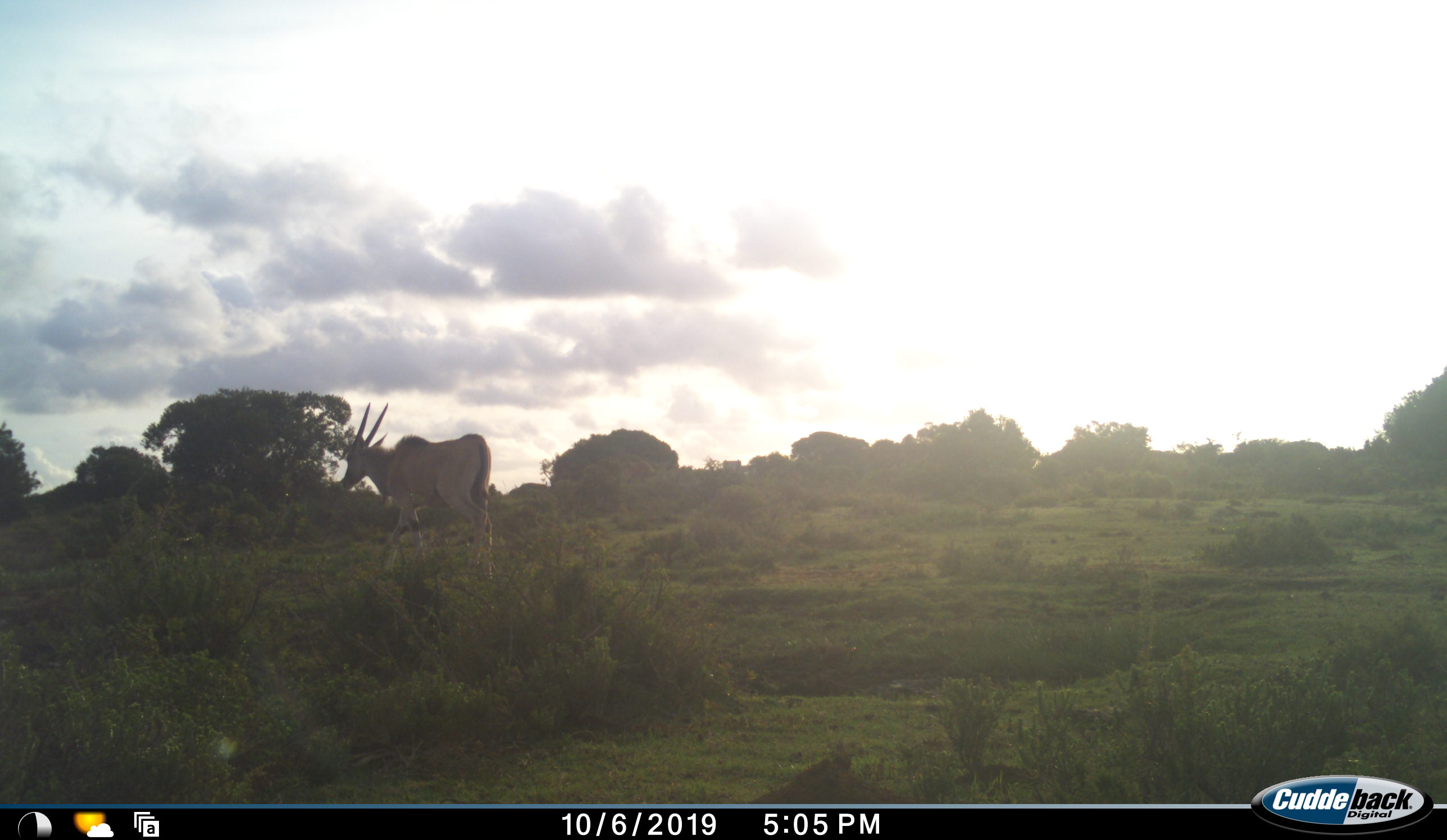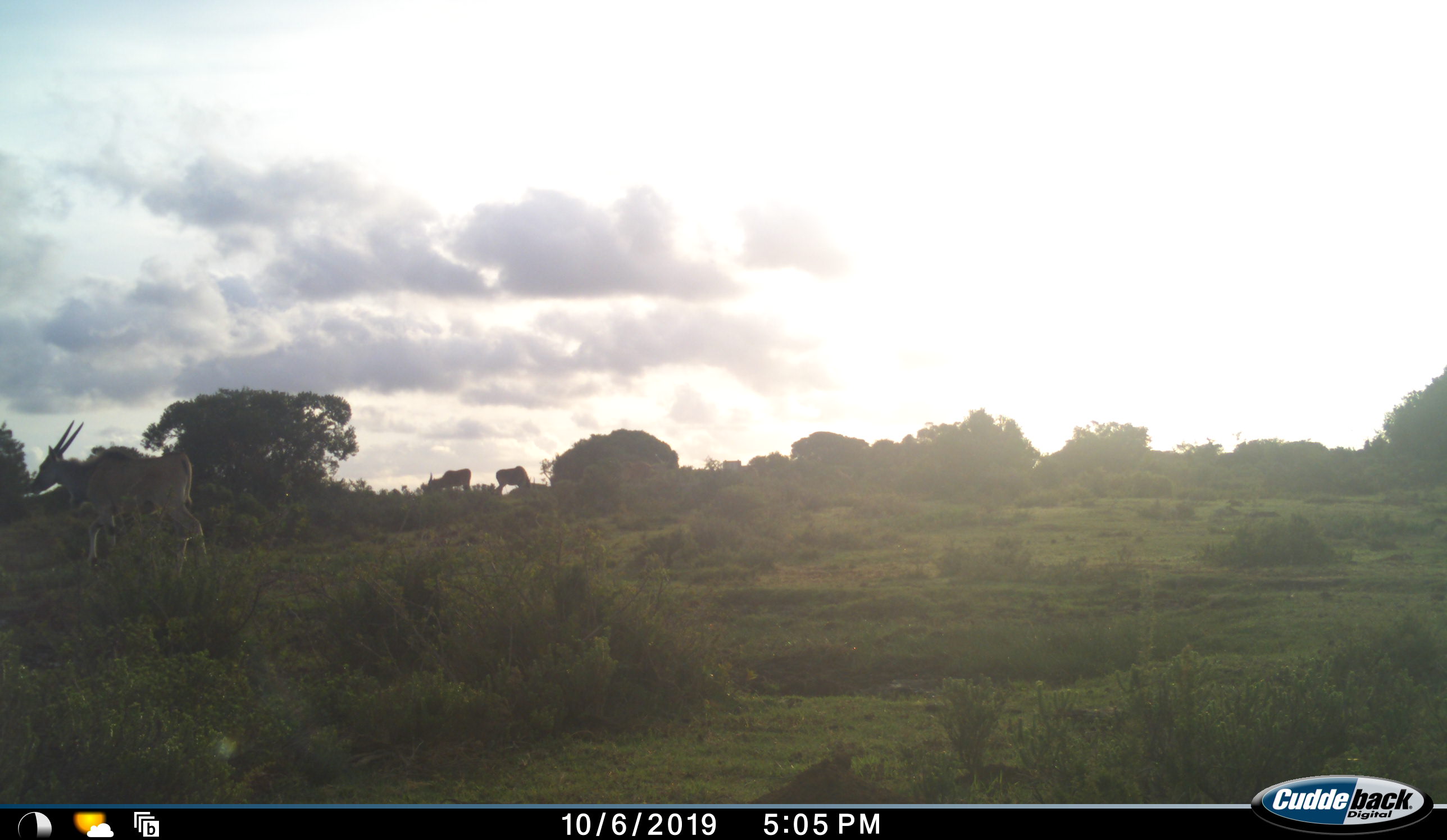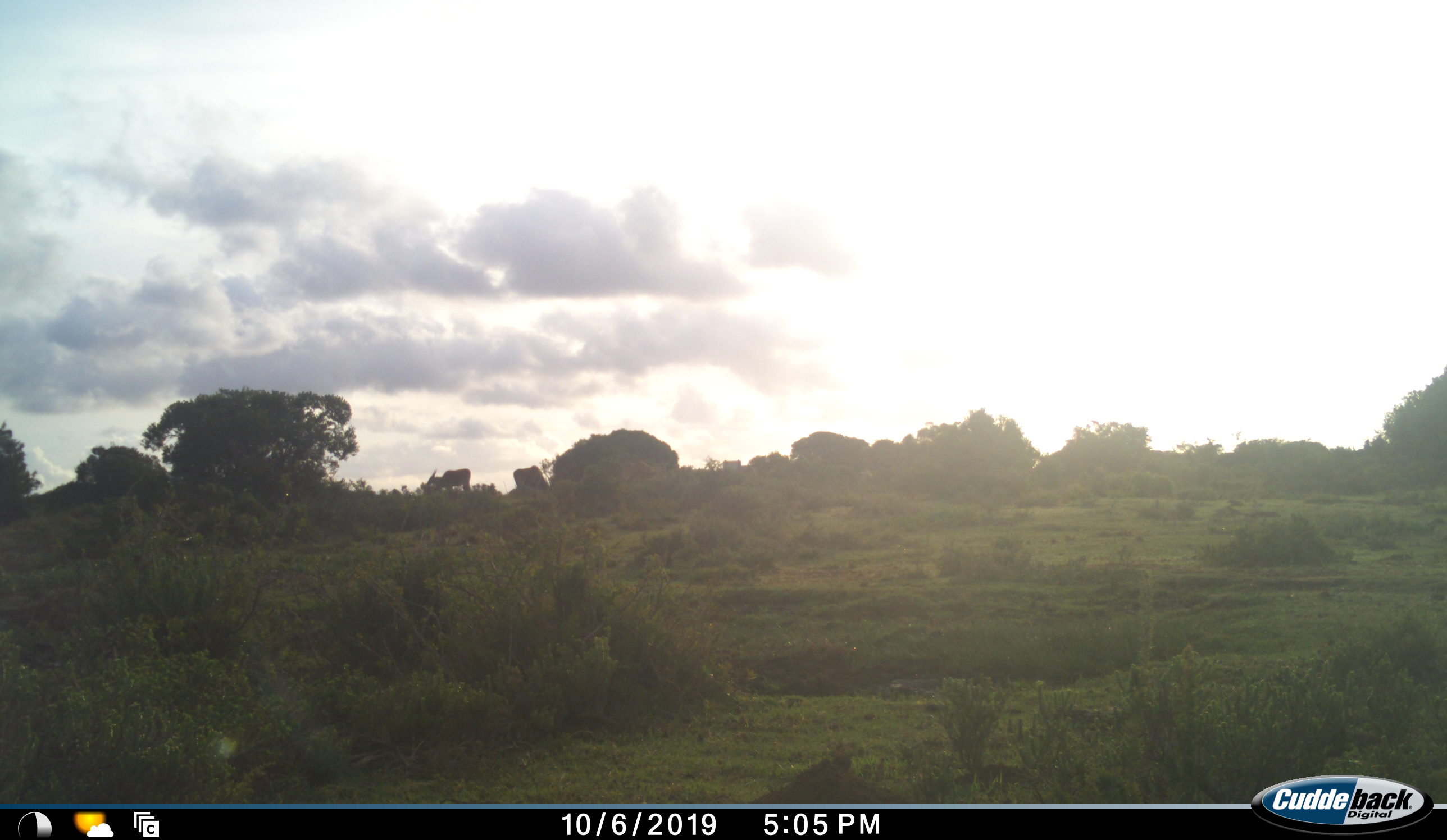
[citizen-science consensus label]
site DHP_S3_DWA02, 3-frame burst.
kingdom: Animalia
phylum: Chordata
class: Mammalia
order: Artiodactyla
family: Bovidae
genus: Tragelaphus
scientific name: Tragelaphus oryx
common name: eland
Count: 3.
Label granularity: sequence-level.